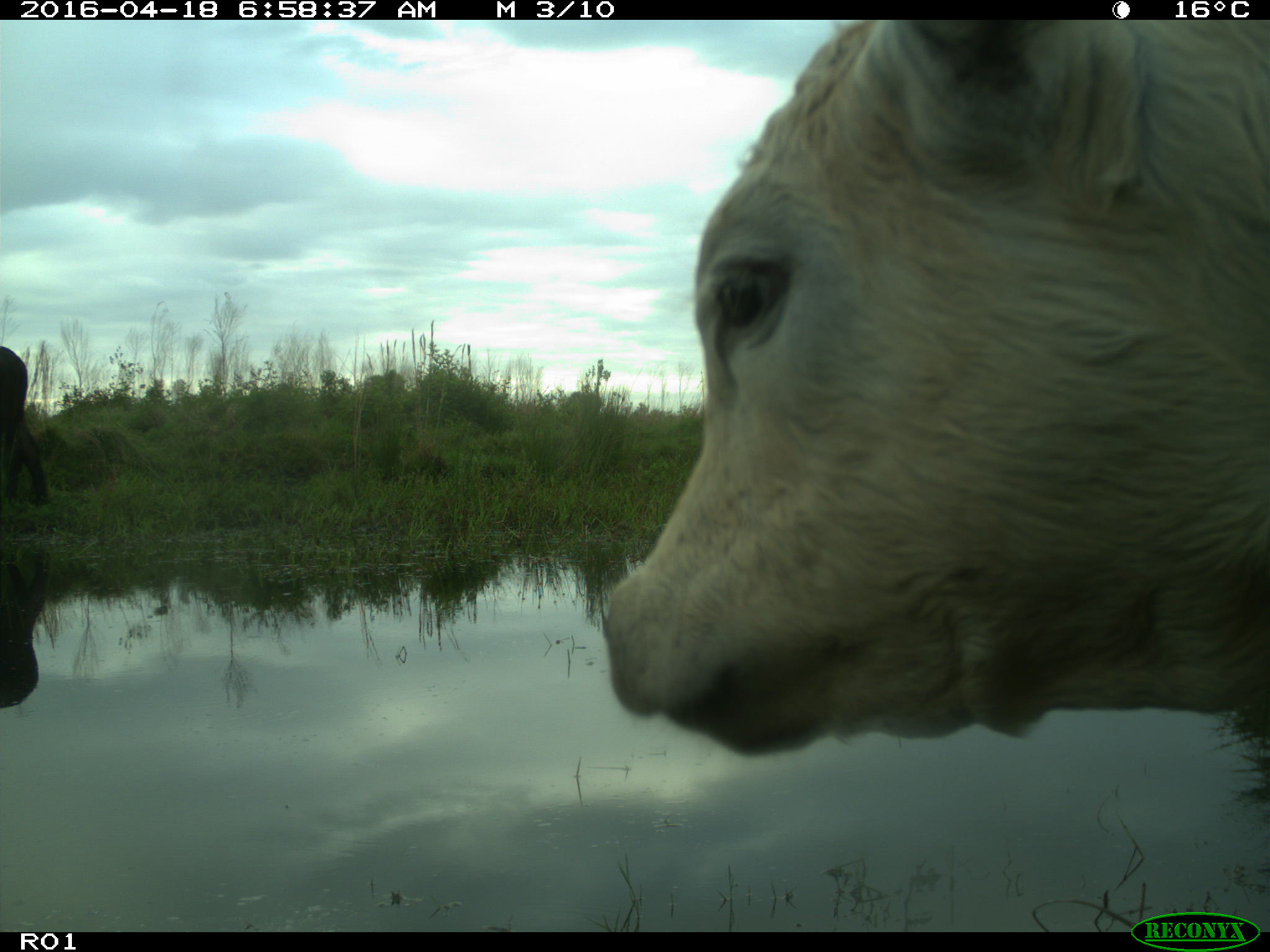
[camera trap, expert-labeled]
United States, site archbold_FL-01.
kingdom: Animalia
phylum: Chordata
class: Mammalia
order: Artiodactyla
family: Bovidae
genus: Bos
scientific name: Bos taurus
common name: domestic cow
Bos taurus (domestic cow).